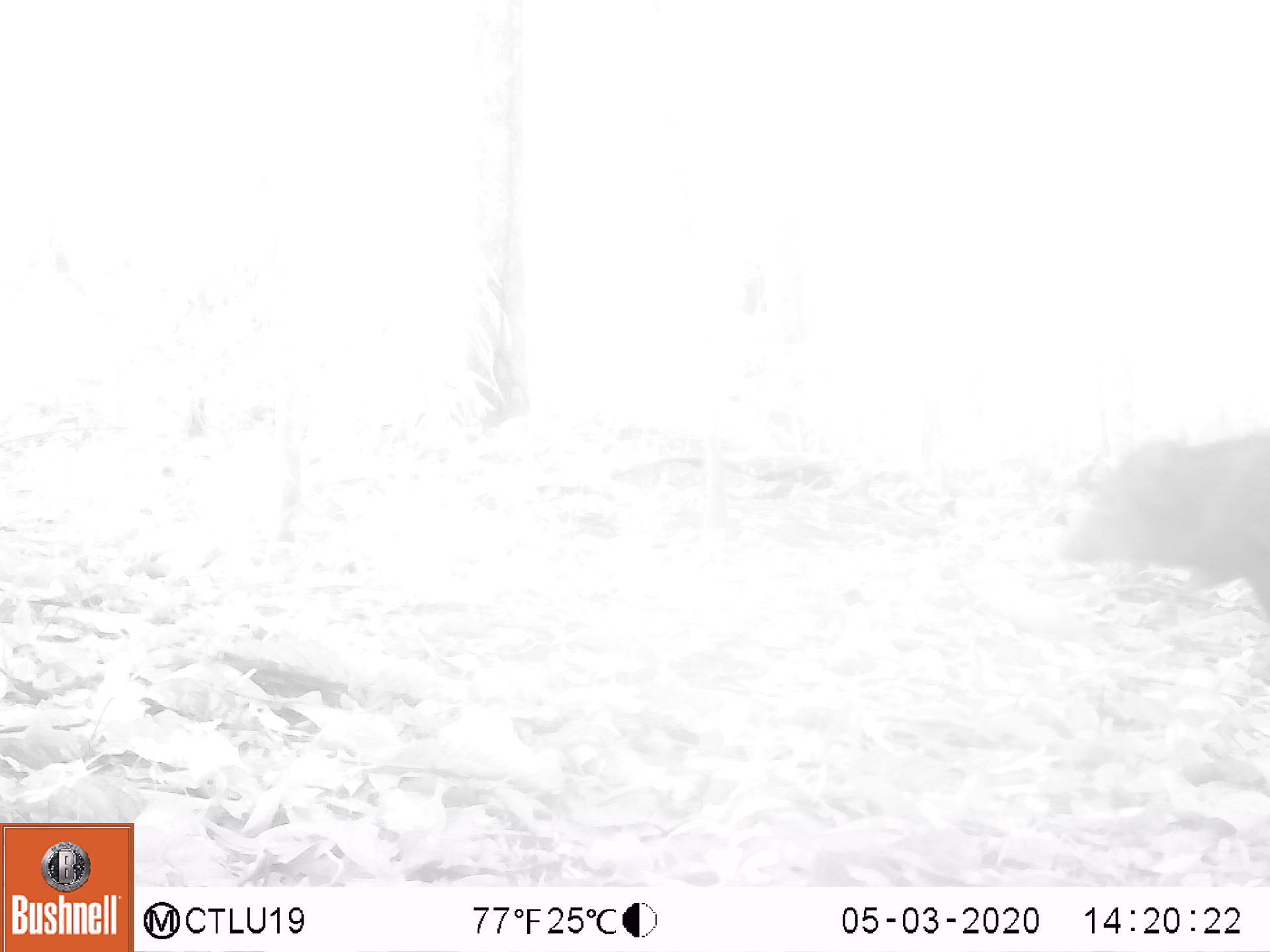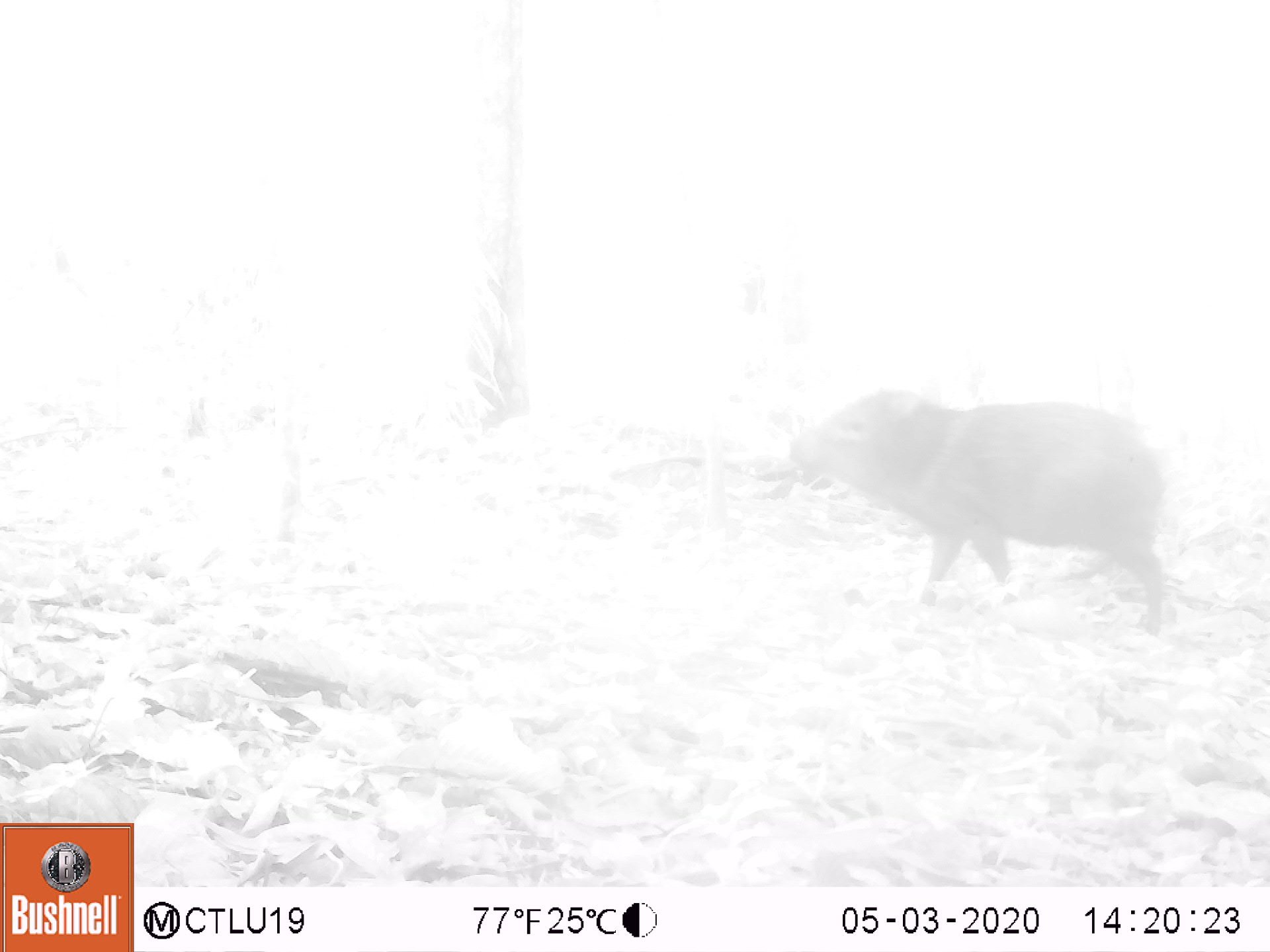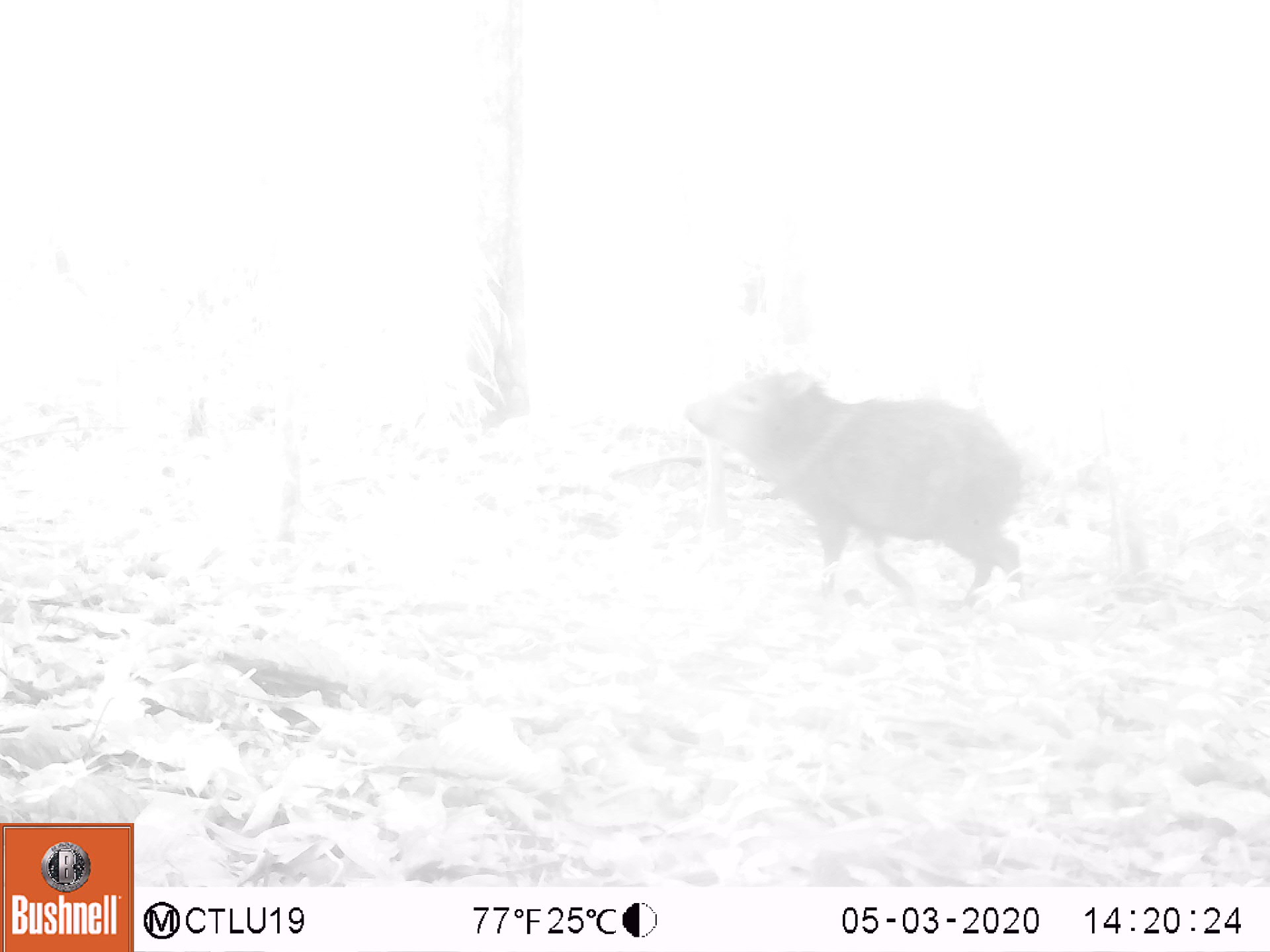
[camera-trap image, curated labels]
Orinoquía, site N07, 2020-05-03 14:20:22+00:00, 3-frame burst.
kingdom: Animalia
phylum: Chordata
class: Mammalia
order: Artiodactyla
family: Tayassuidae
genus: Pecari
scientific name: Pecari tajacu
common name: collared peccary